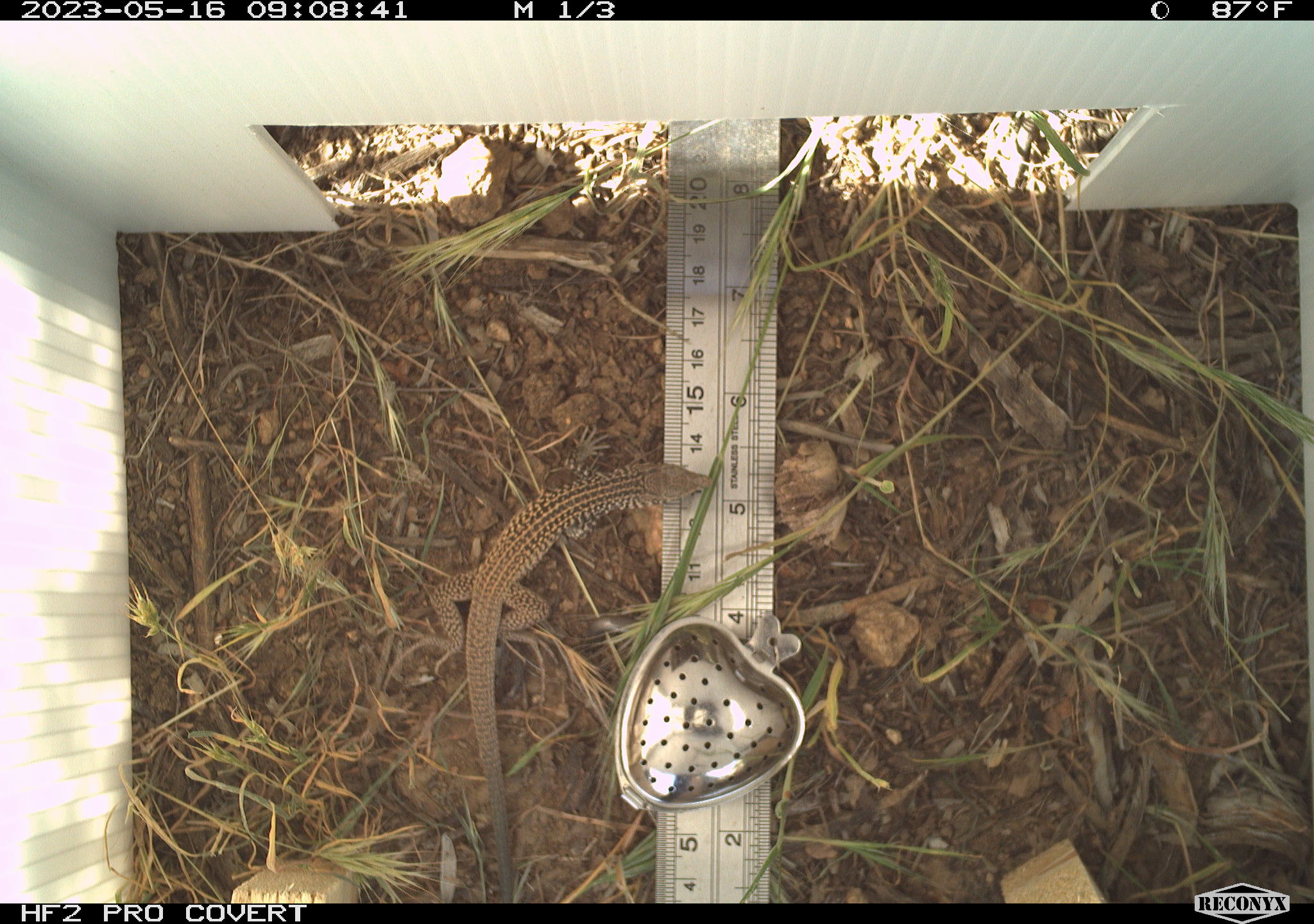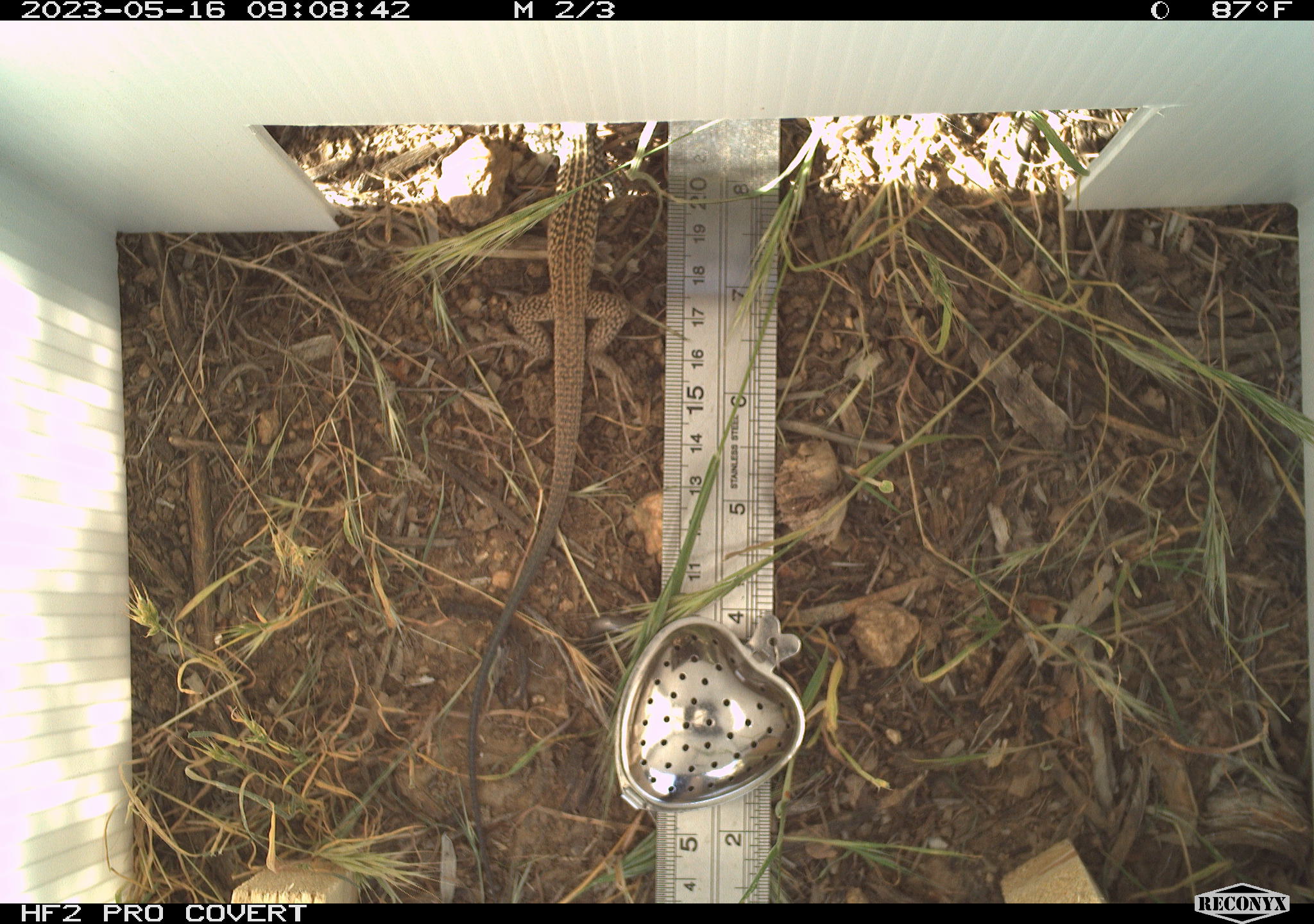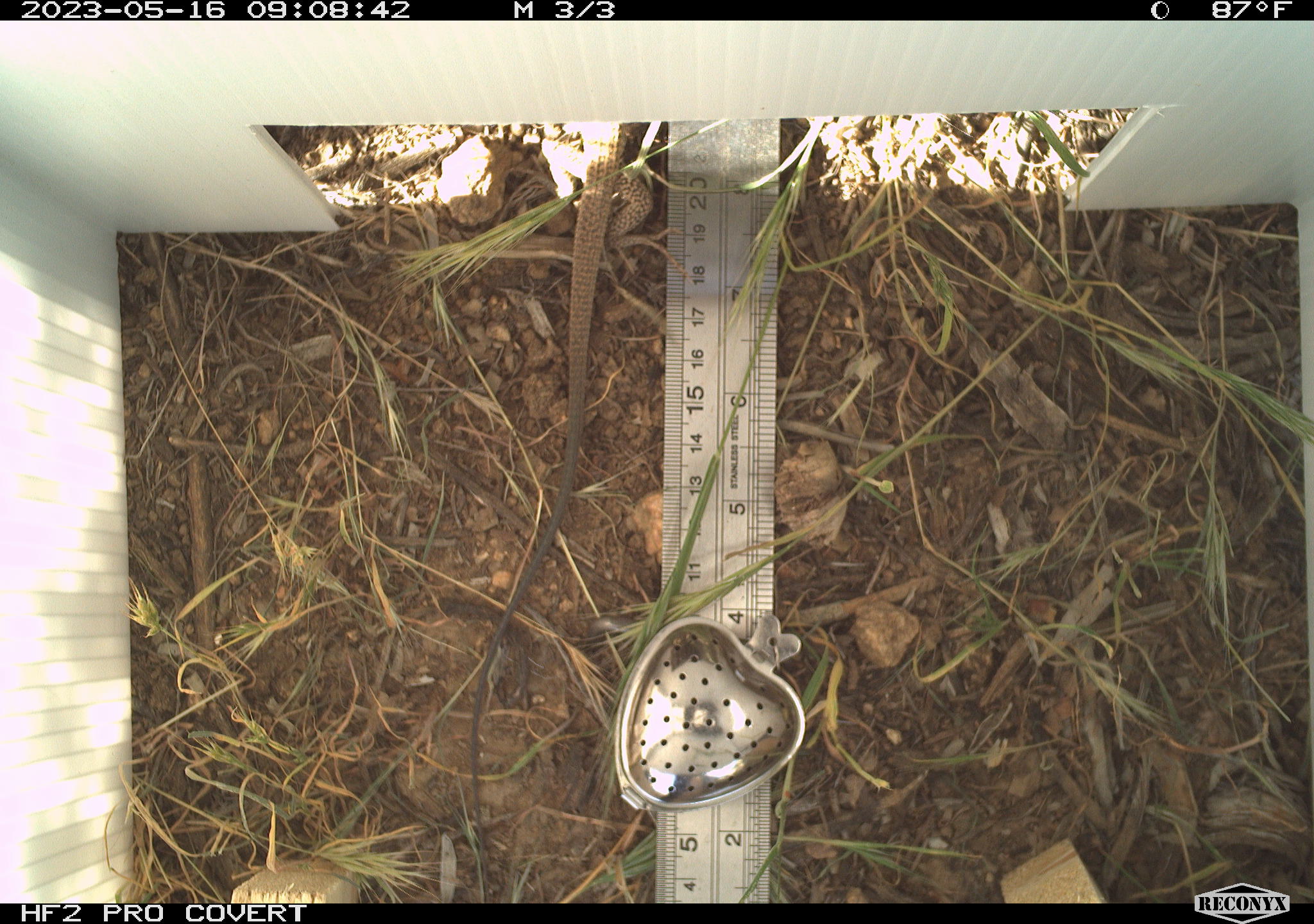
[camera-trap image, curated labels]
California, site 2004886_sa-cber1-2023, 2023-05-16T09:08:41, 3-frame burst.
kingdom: Animalia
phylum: Chordata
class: Reptilia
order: Squamata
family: Teiidae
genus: Aspidoscelis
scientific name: Aspidoscelis tigris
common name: western whiptail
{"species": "western whiptail (Aspidoscelis tigris)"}